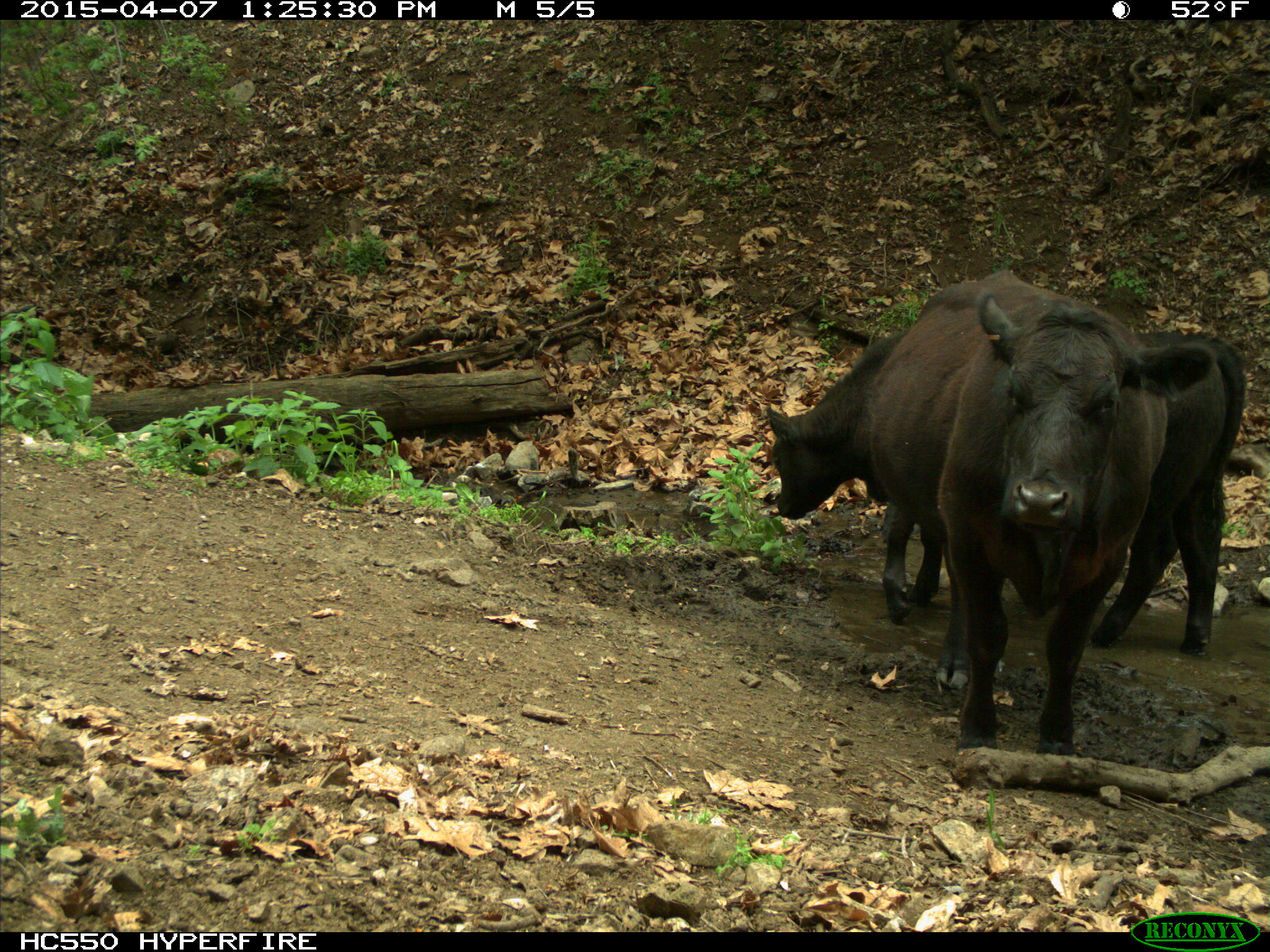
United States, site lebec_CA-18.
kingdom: Animalia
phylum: Chordata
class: Mammalia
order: Artiodactyla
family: Bovidae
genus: Bos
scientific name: Bos taurus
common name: domestic cow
Bos taurus (domestic cow).